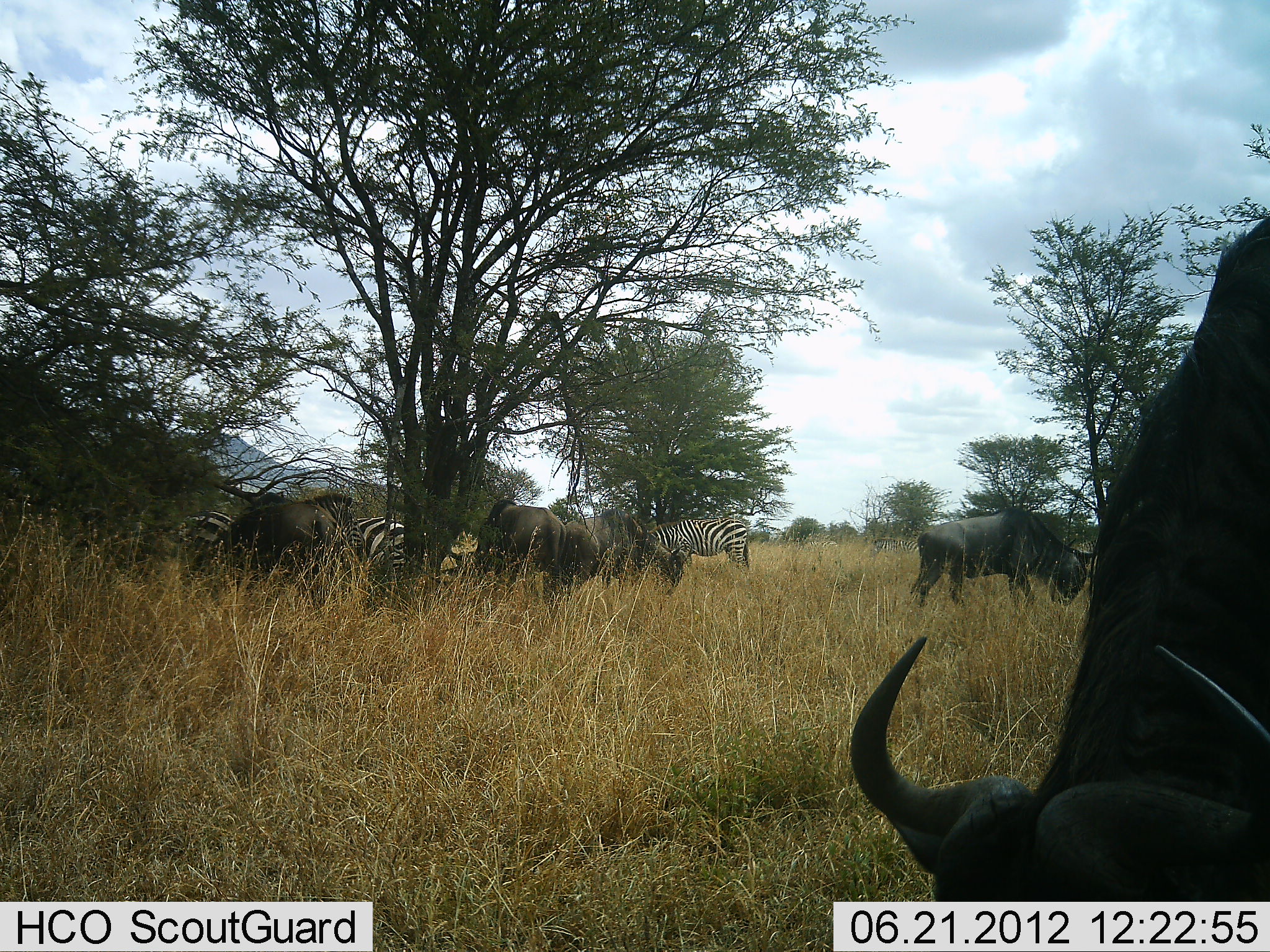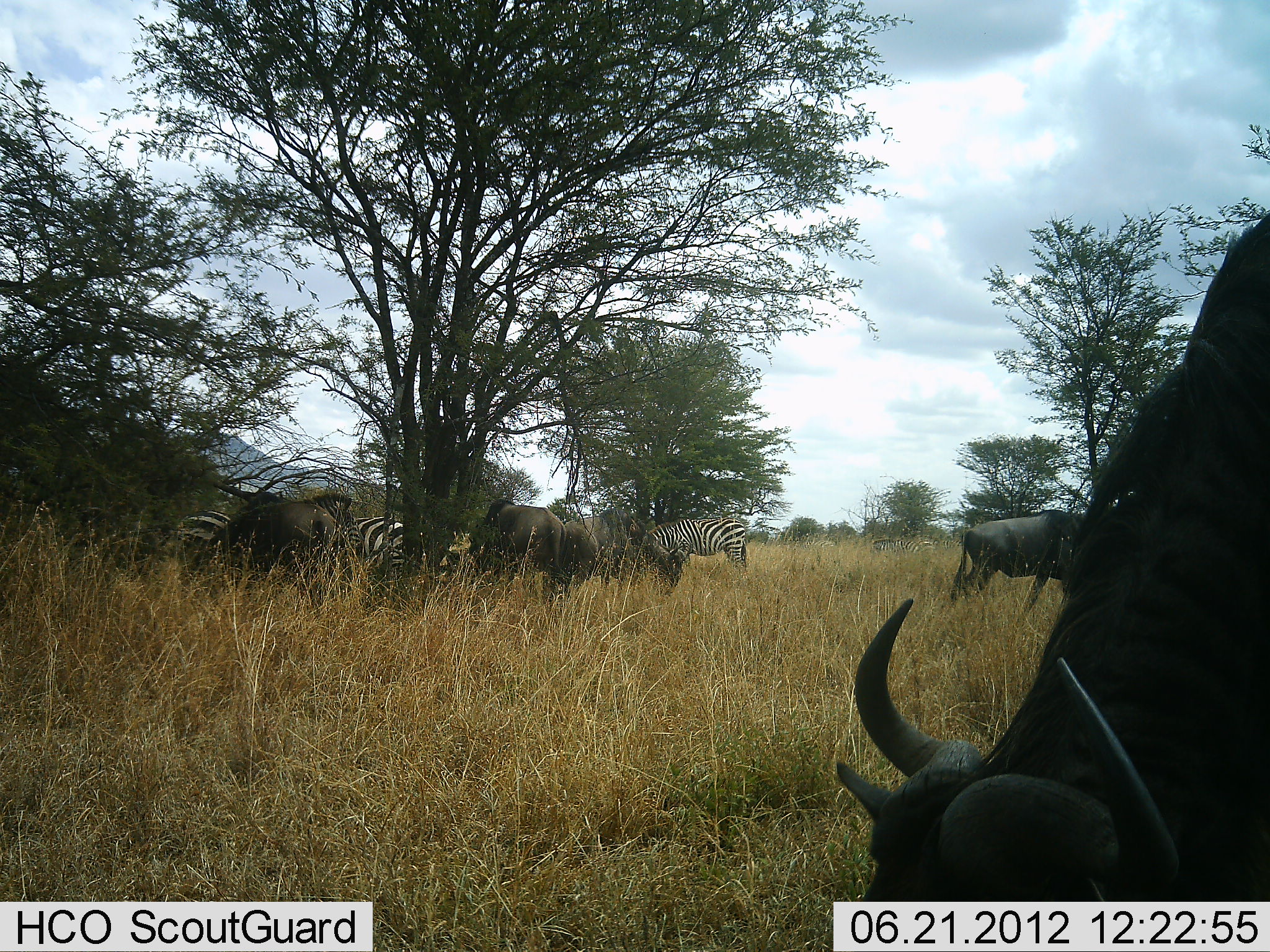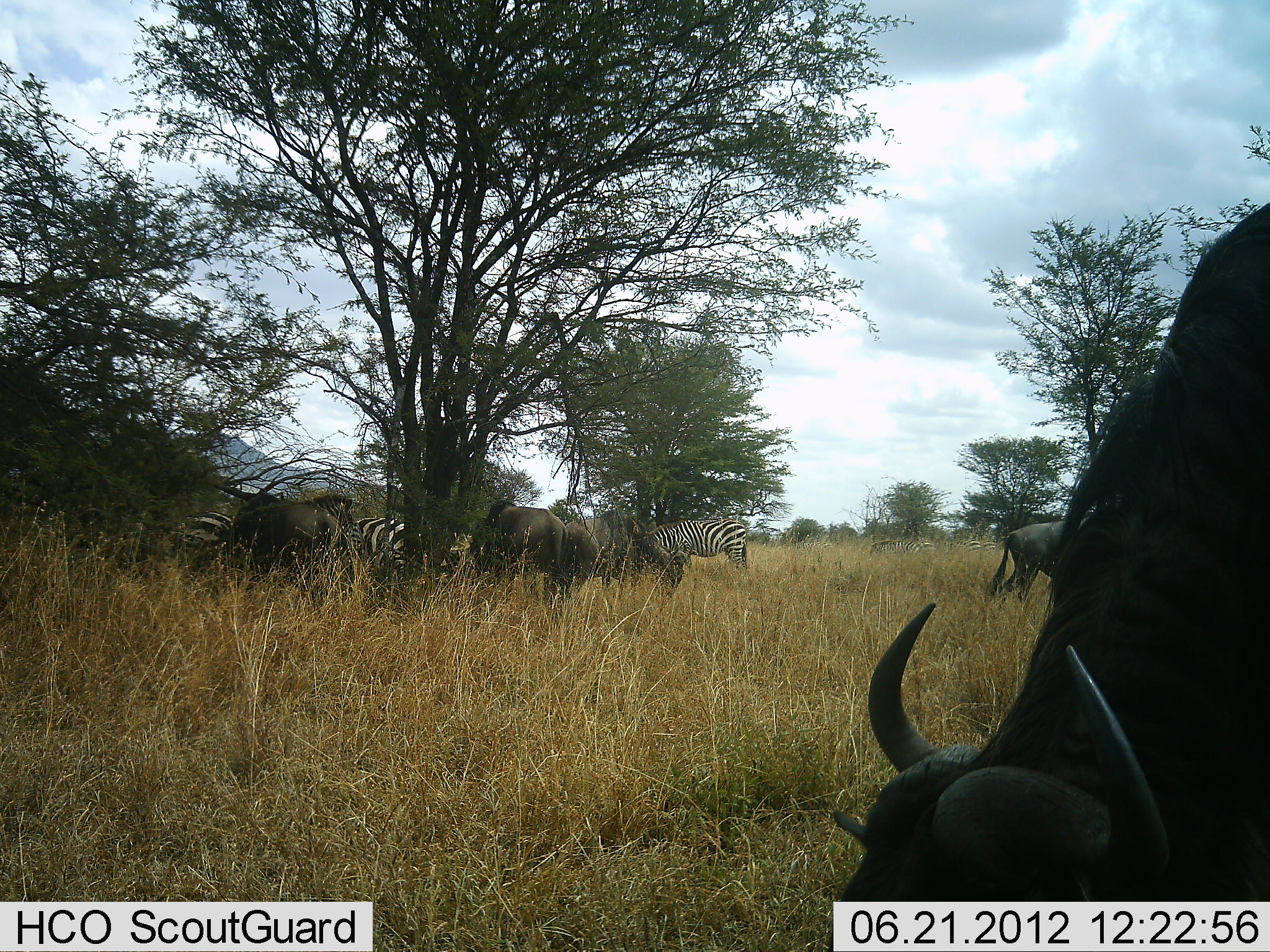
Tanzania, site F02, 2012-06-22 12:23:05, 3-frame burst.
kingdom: Animalia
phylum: Chordata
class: Mammalia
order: Artiodactyla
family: Bovidae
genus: Connochaetes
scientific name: Connochaetes taurinus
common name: blue wildebeest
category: wildebeest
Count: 5.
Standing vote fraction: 42%.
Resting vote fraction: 17%.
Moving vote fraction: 25%.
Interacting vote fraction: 8%.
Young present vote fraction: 0%.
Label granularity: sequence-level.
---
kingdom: Animalia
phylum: Chordata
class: Mammalia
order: Perissodactyla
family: Equidae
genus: Equus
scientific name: Equus quagga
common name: plains zebra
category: zebra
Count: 3.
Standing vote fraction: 58%.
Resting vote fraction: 0%.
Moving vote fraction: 0%.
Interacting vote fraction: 8%.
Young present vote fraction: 0%.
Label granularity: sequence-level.